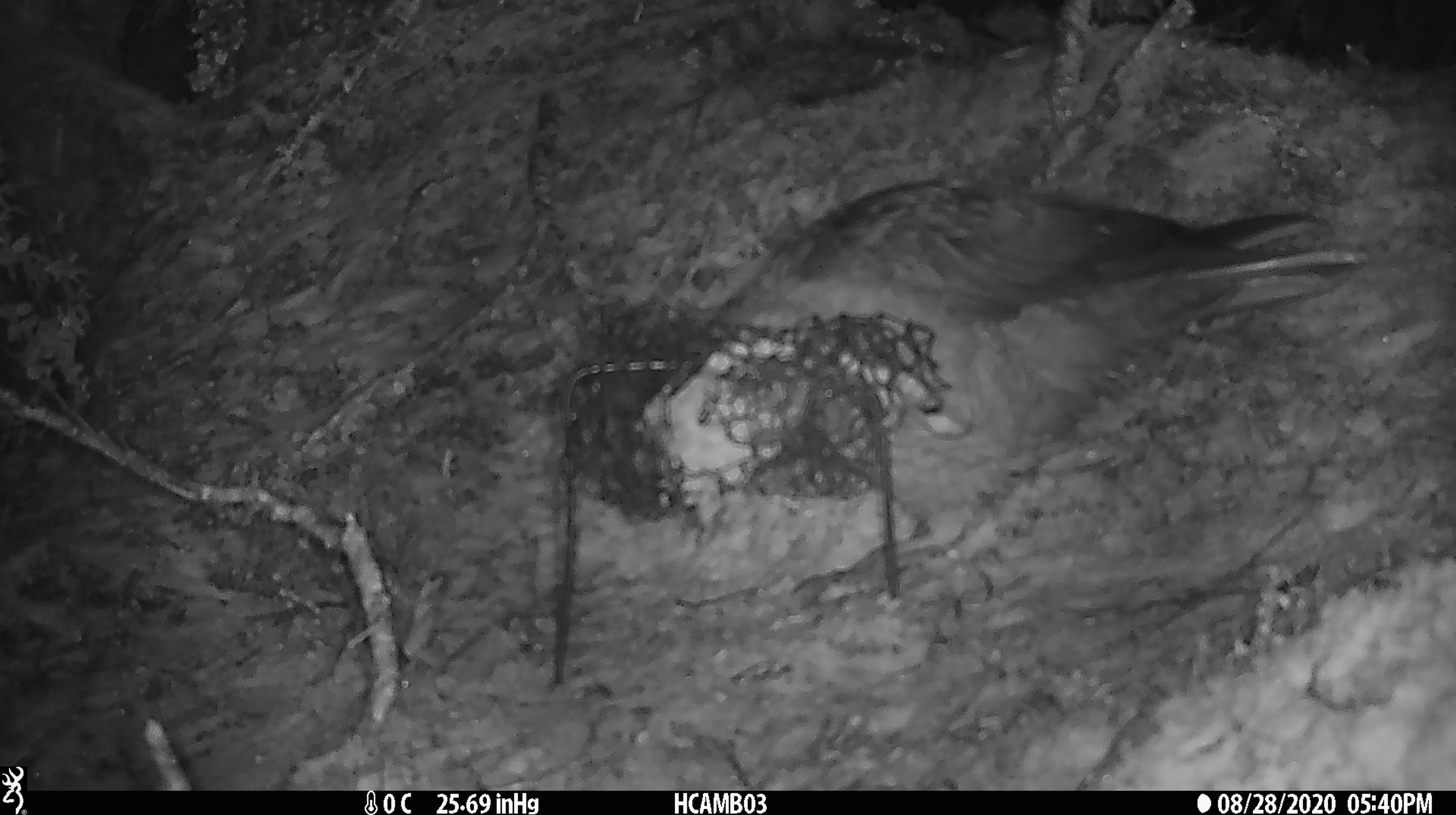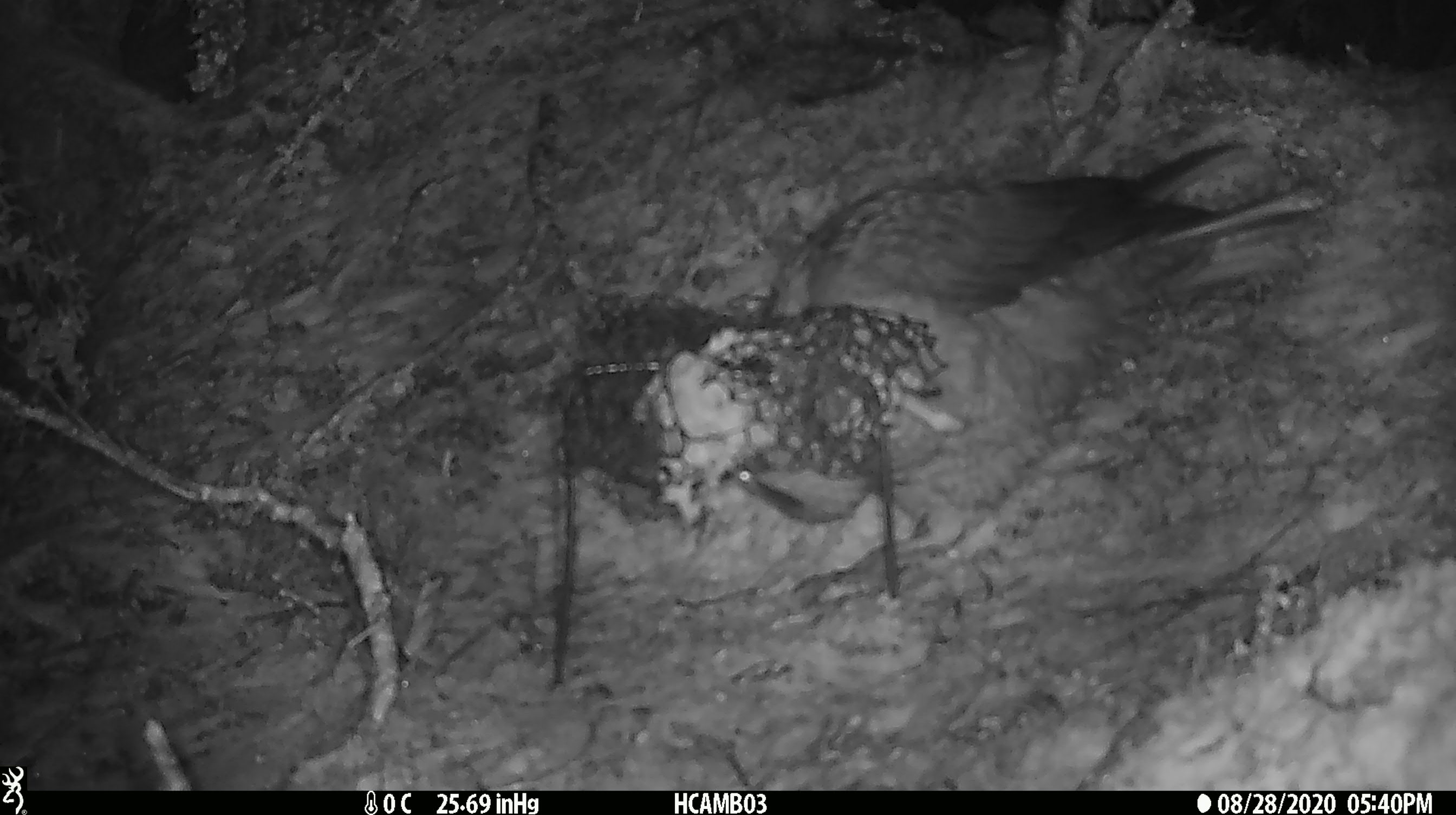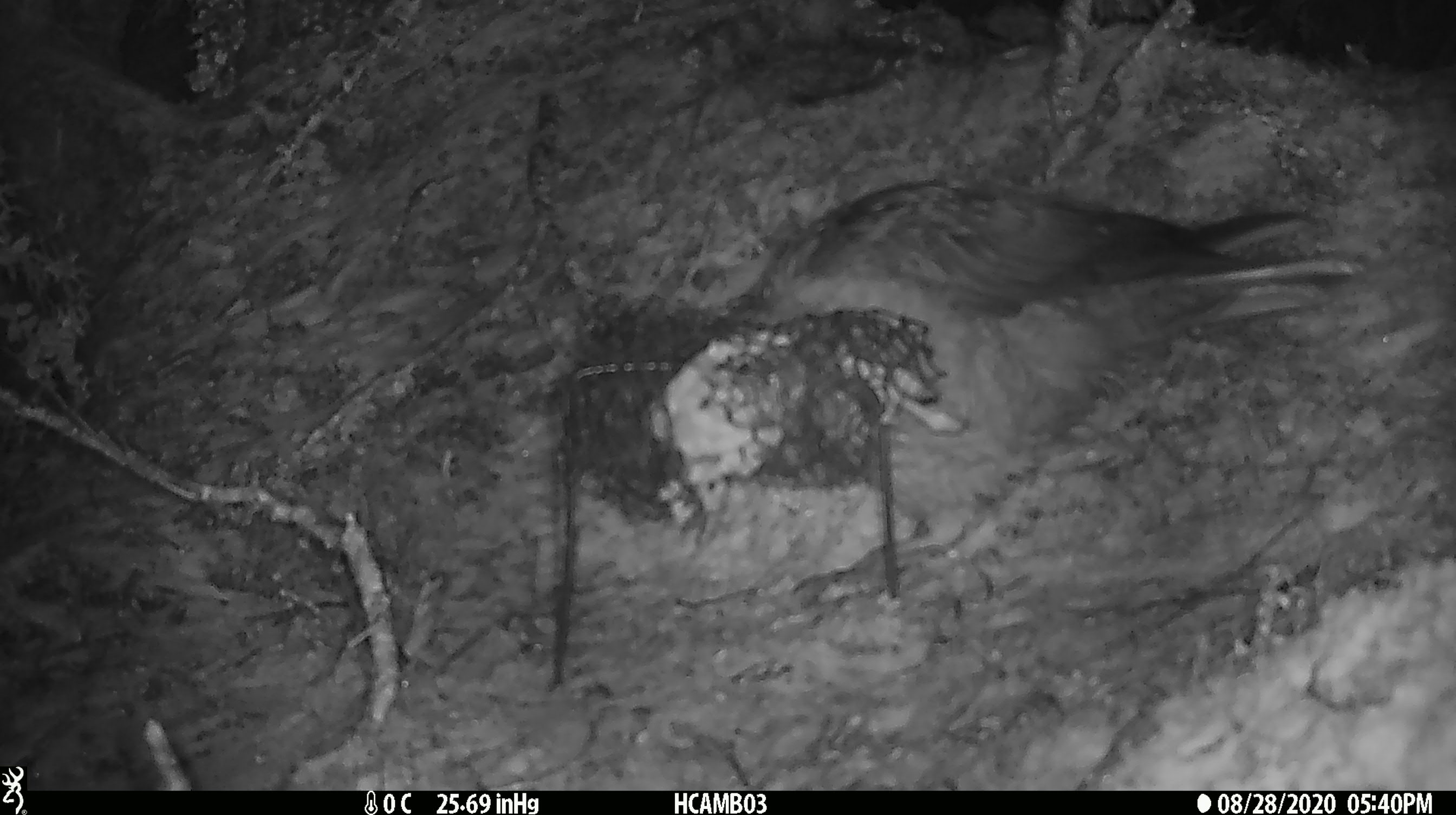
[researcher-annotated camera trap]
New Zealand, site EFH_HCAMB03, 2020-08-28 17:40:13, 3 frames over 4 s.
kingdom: Animalia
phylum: Chordata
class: Aves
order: Psittaciformes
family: Strigopidae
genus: Nestor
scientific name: Nestor notabilis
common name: kea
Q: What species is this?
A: Kea (Nestor notabilis).